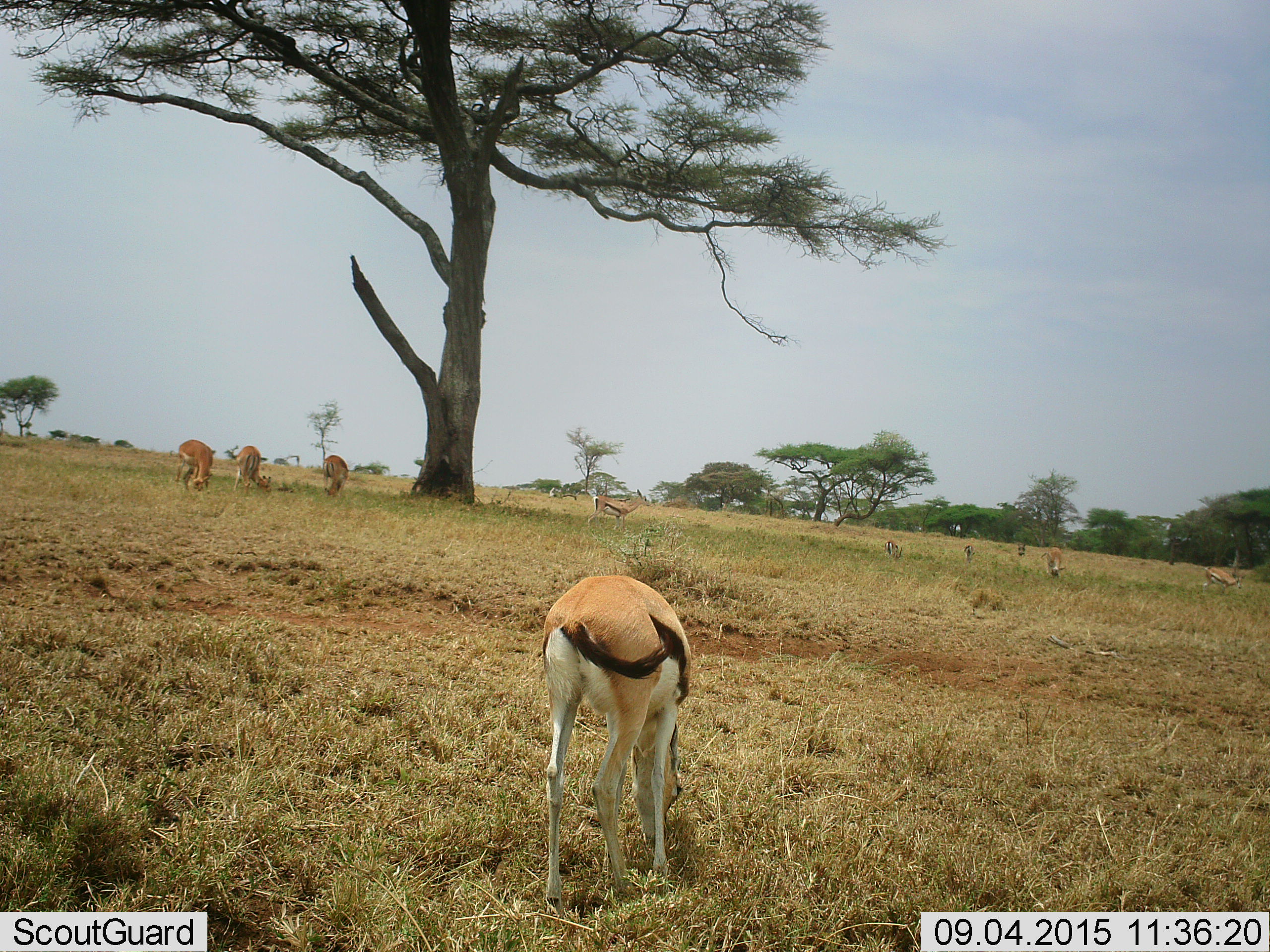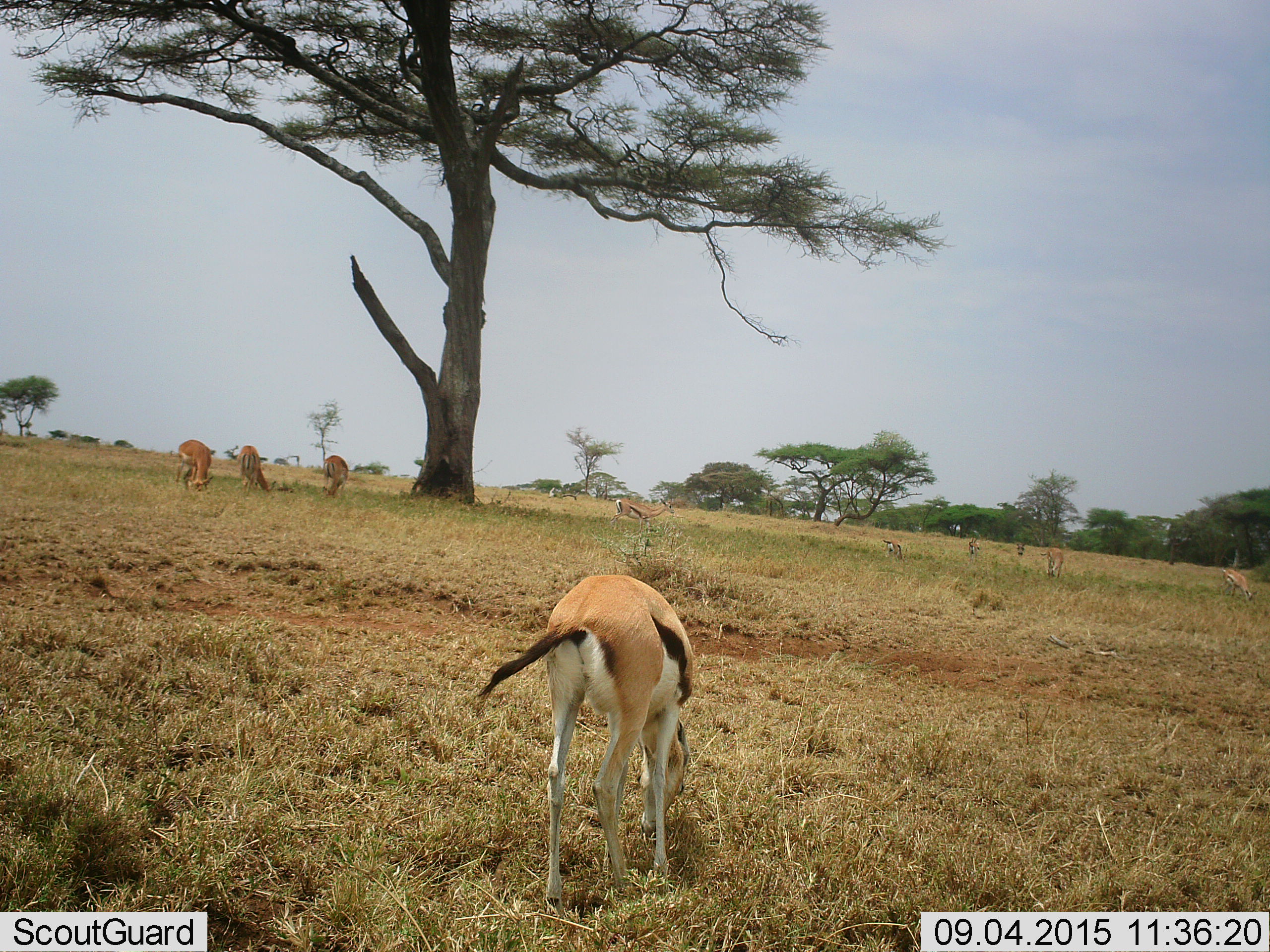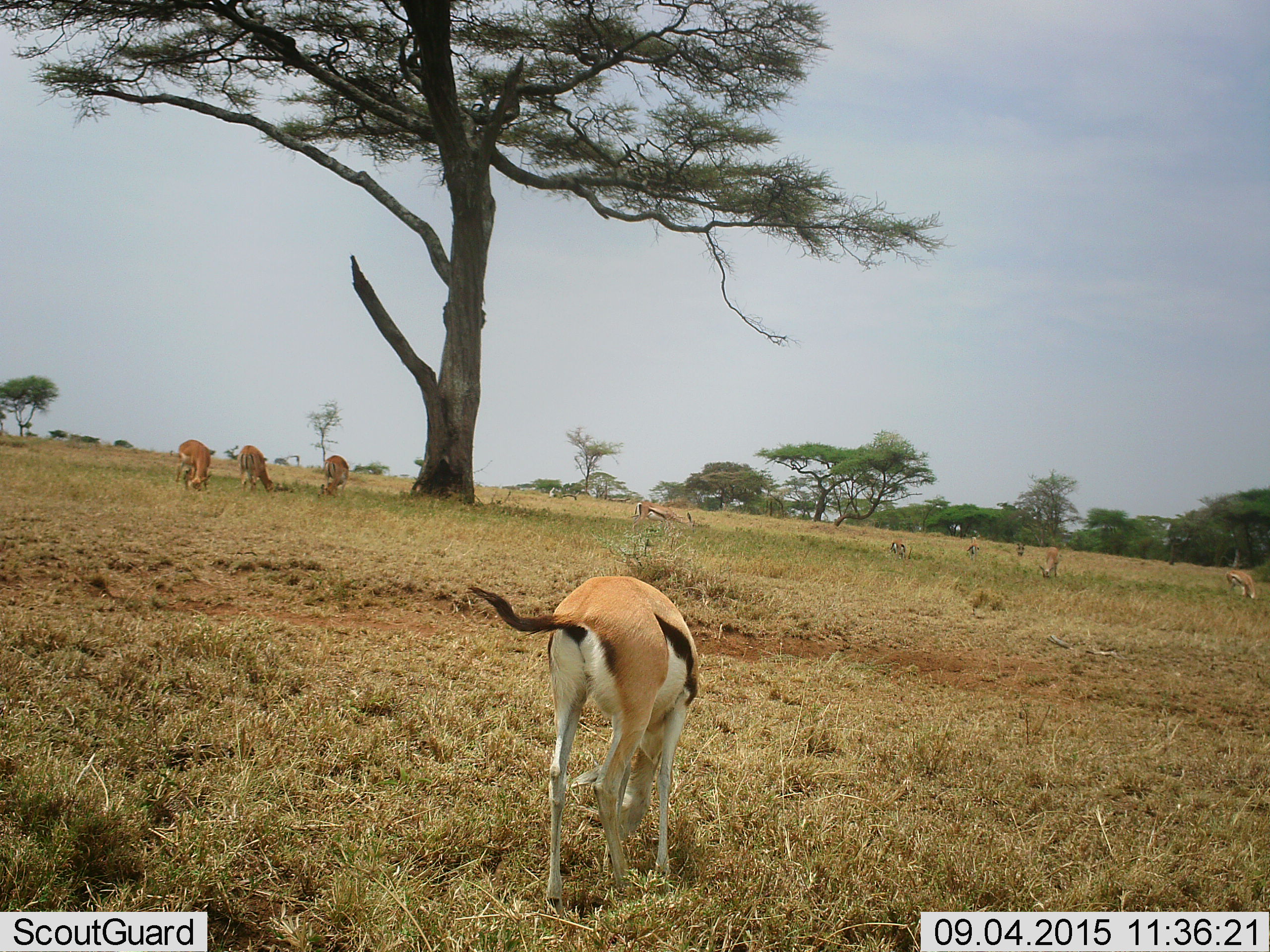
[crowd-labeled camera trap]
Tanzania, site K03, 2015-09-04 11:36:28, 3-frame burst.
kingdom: Animalia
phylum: Chordata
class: Mammalia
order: Artiodactyla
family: Bovidae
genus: Eudorcas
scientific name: Eudorcas thomsonii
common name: thomson's gazelle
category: gazellethomsons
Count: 10.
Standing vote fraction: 44%.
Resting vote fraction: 0%.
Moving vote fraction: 44%.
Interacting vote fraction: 0%.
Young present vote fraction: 0%.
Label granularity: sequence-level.